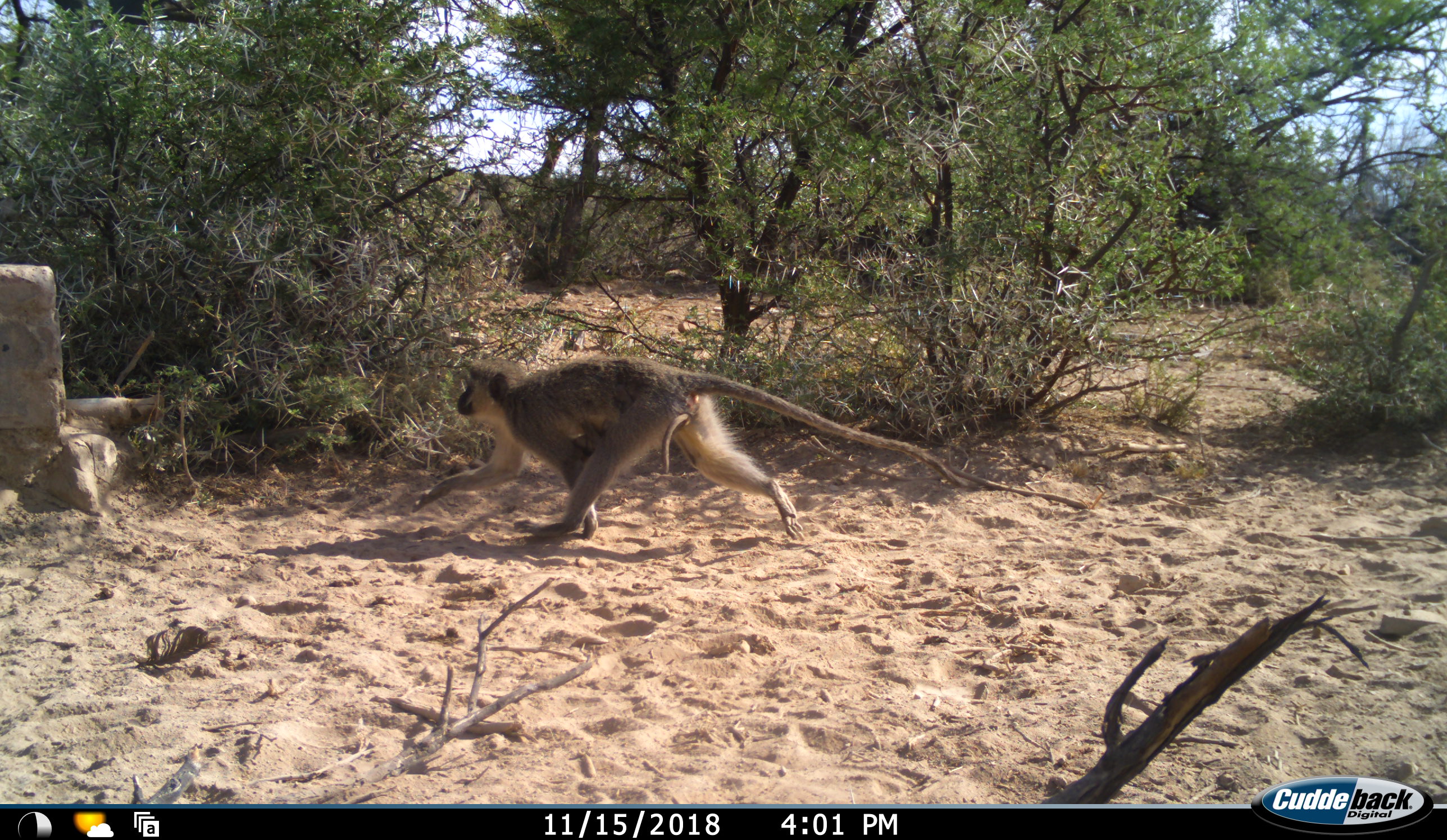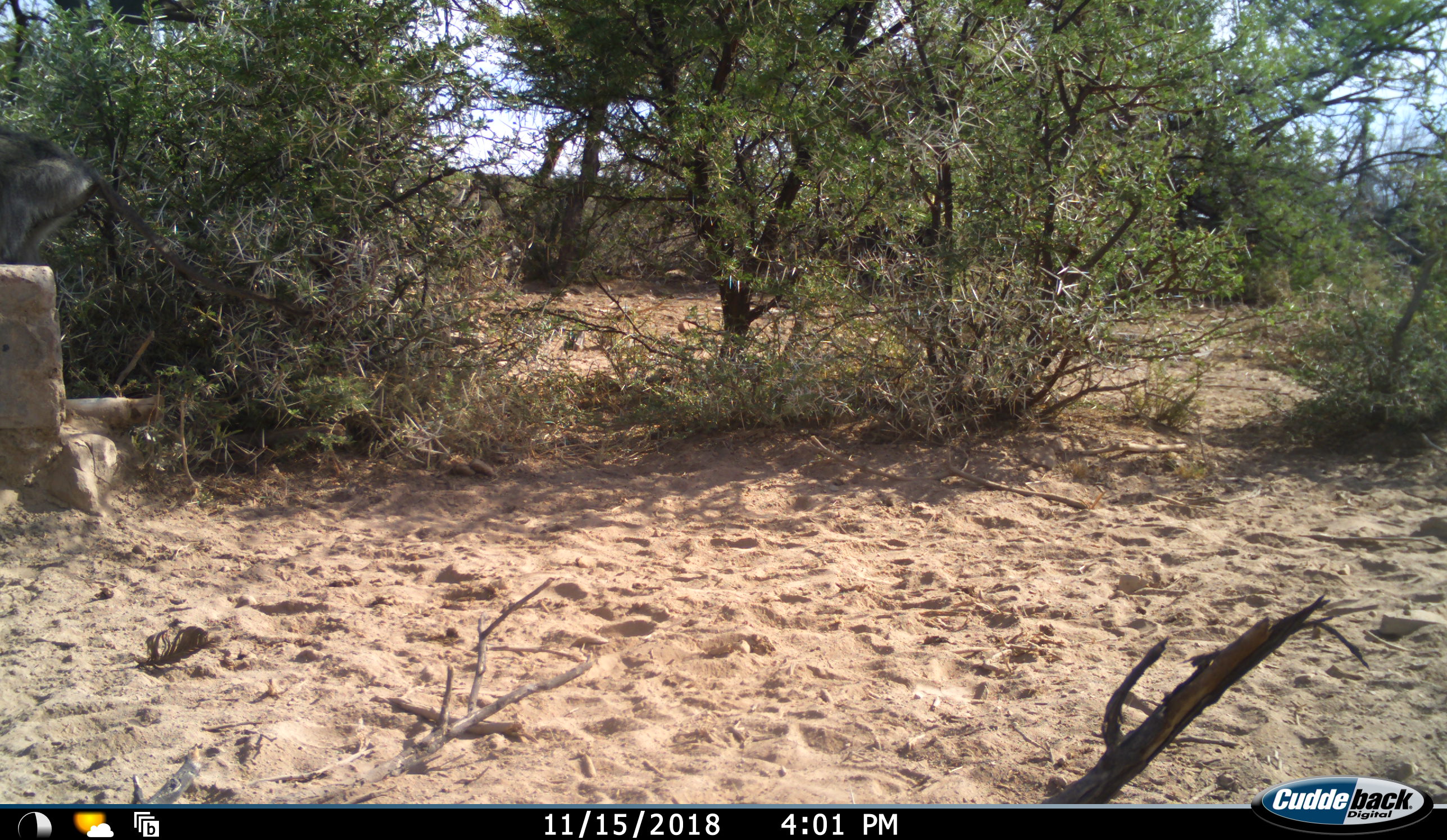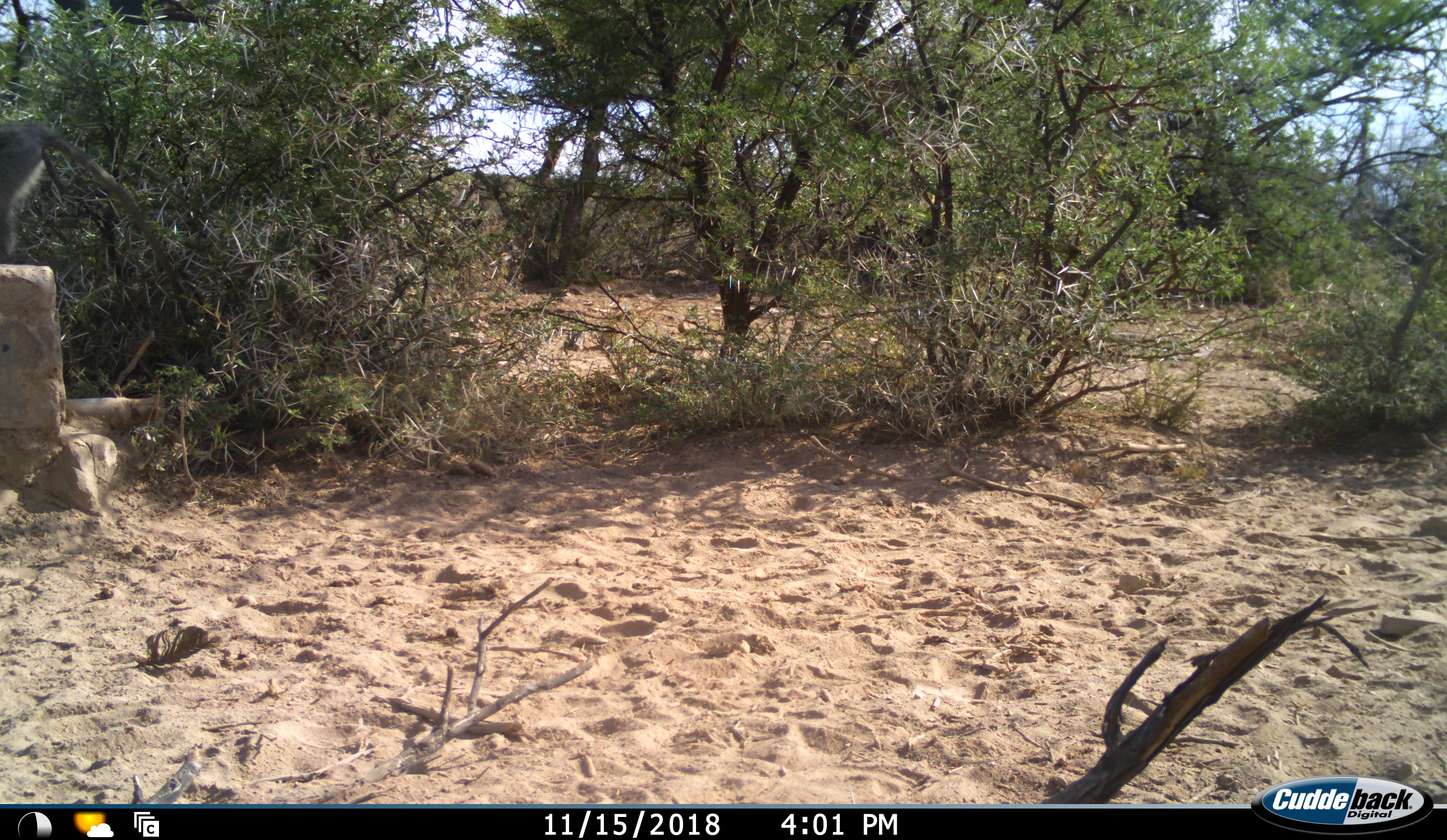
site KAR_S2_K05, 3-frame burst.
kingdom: Animalia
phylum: Chordata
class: Mammalia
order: Primates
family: Cercopithecidae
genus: Chlorocebus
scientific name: Chlorocebus pygerythrus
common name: vervet monkey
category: monkeyvervet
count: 1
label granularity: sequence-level